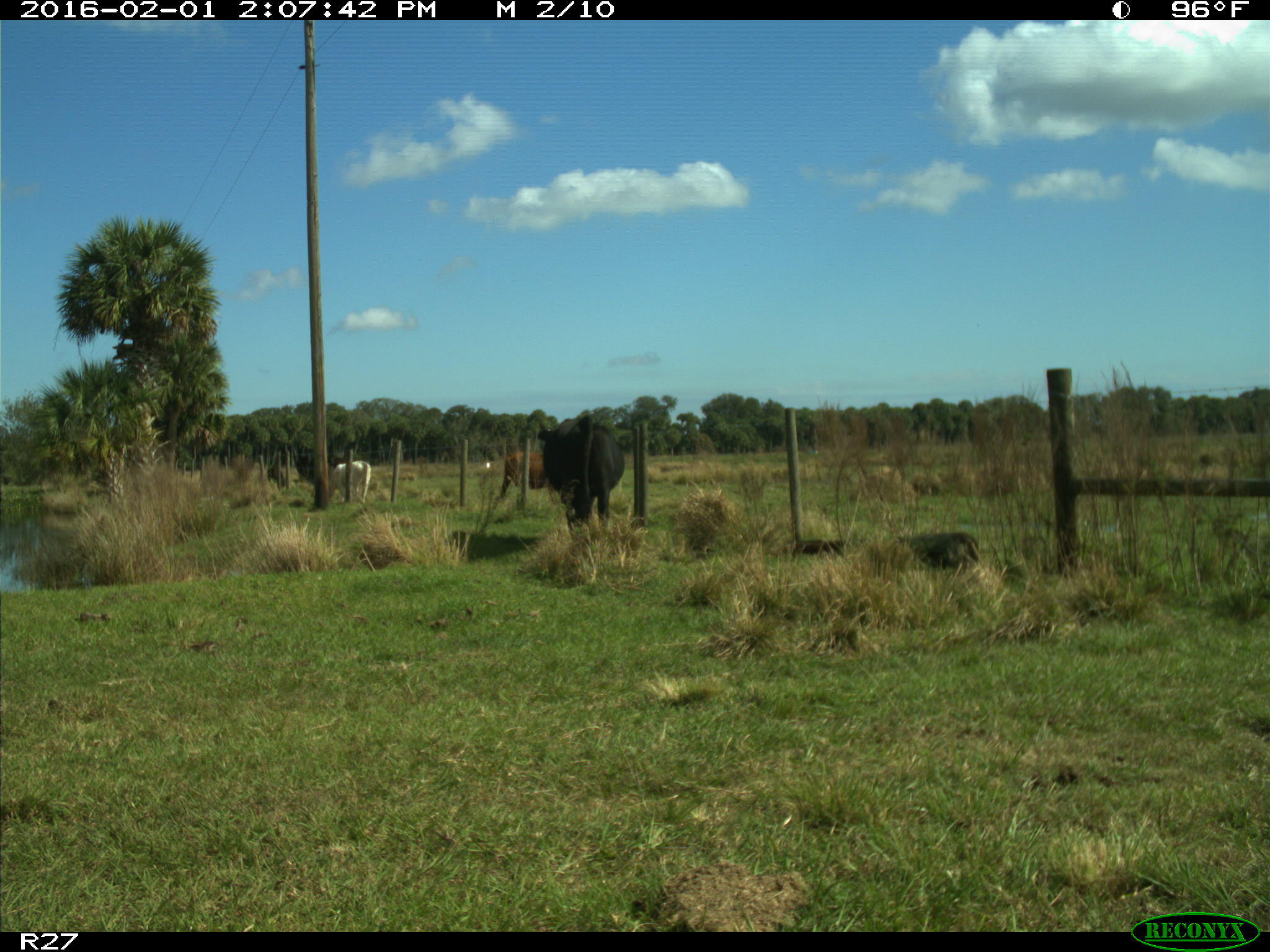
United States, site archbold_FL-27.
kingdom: Animalia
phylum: Chordata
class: Mammalia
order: Artiodactyla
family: Bovidae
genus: Bos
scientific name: Bos taurus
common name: domestic cow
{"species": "Bos taurus (domestic cow)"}